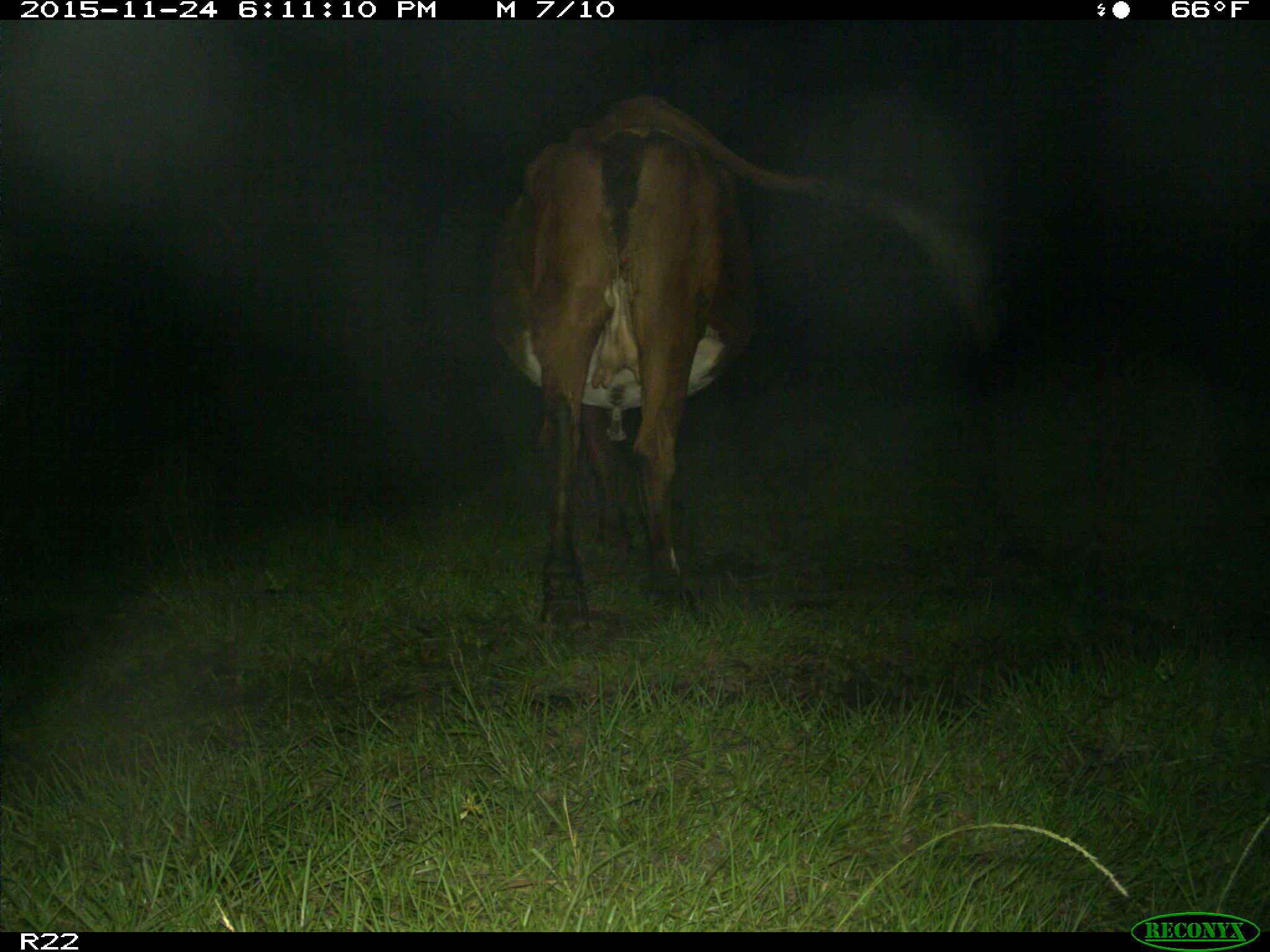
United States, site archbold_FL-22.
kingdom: Animalia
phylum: Chordata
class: Mammalia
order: Artiodactyla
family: Bovidae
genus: Bos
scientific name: Bos taurus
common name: domestic cow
Bos taurus (domestic cow).